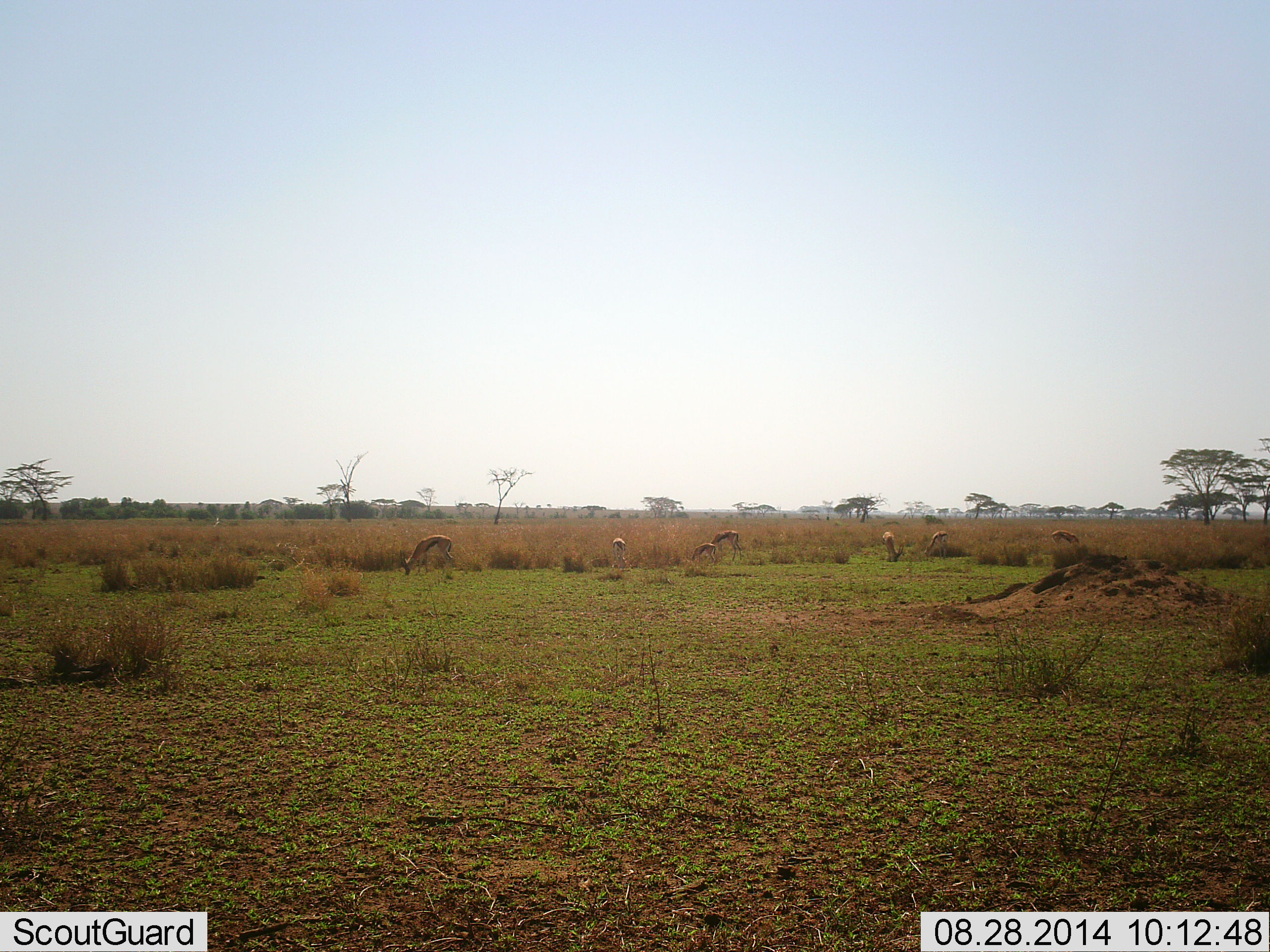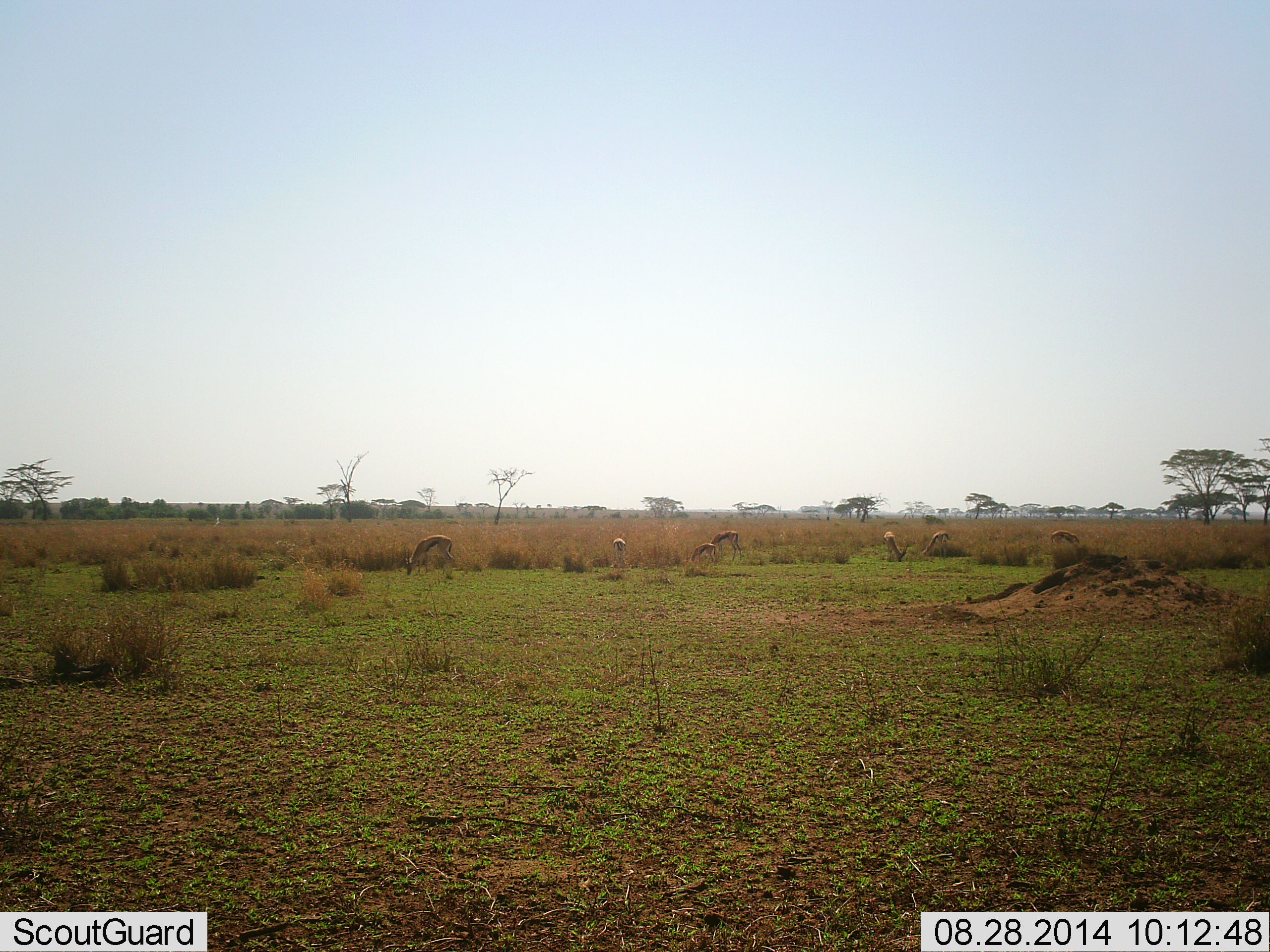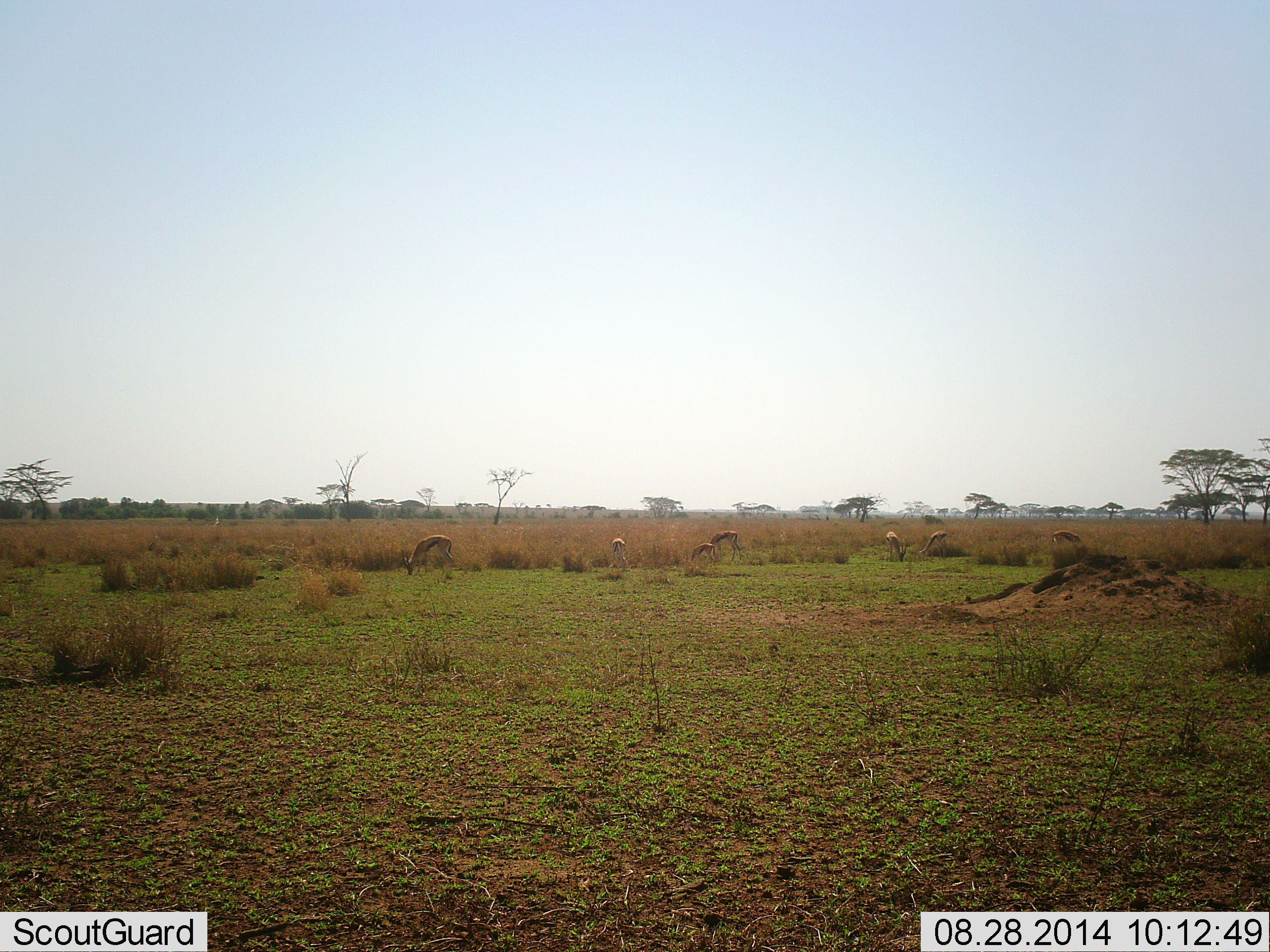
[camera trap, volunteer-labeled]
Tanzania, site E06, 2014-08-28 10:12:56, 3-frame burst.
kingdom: Animalia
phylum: Chordata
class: Mammalia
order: Artiodactyla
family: Bovidae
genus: Eudorcas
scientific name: Eudorcas thomsonii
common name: thomson's gazelle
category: gazellethomsons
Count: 7.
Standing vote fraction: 20%.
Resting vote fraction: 0%.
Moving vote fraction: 20%.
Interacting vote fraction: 0%.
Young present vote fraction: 30%.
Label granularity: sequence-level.